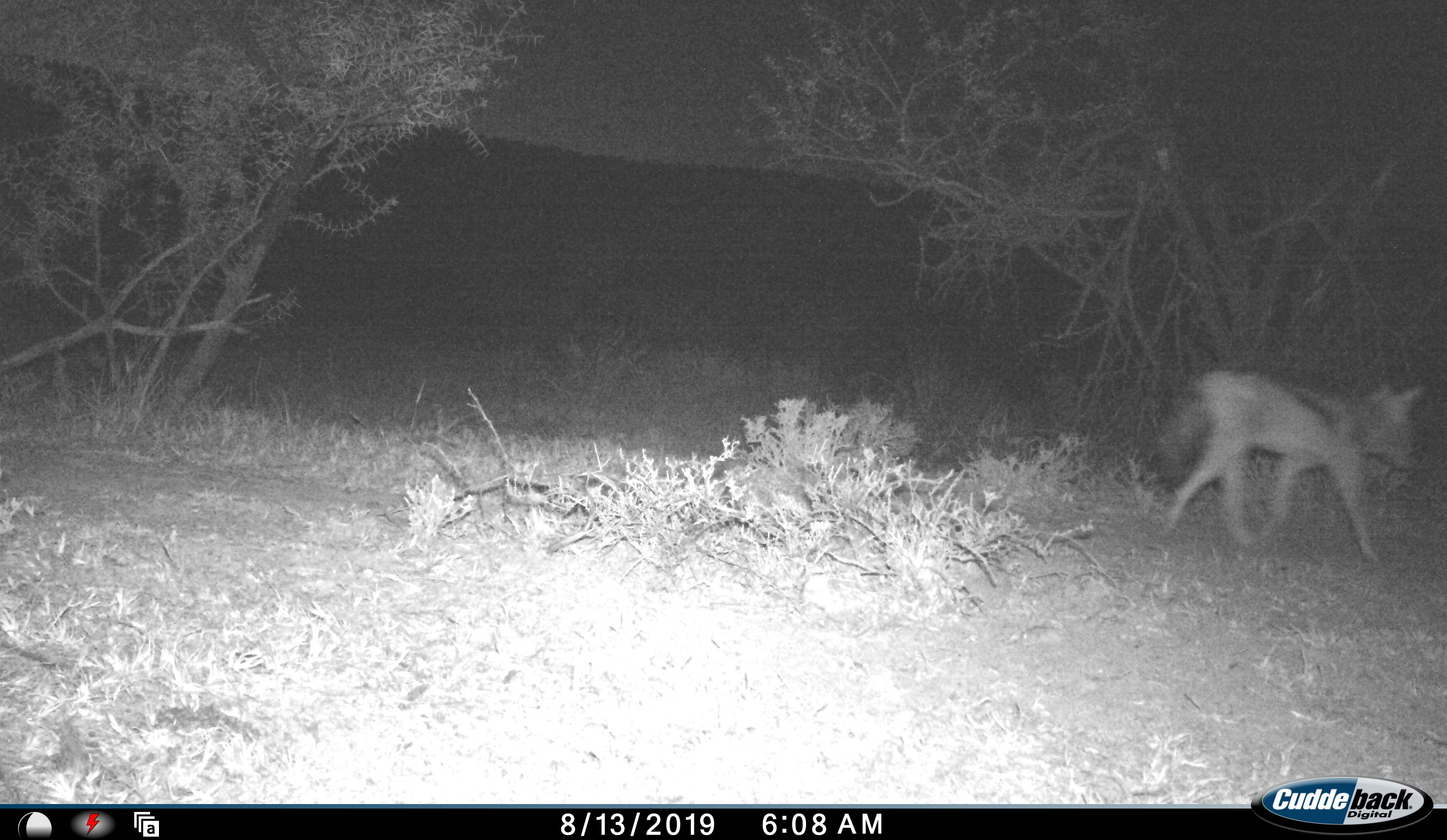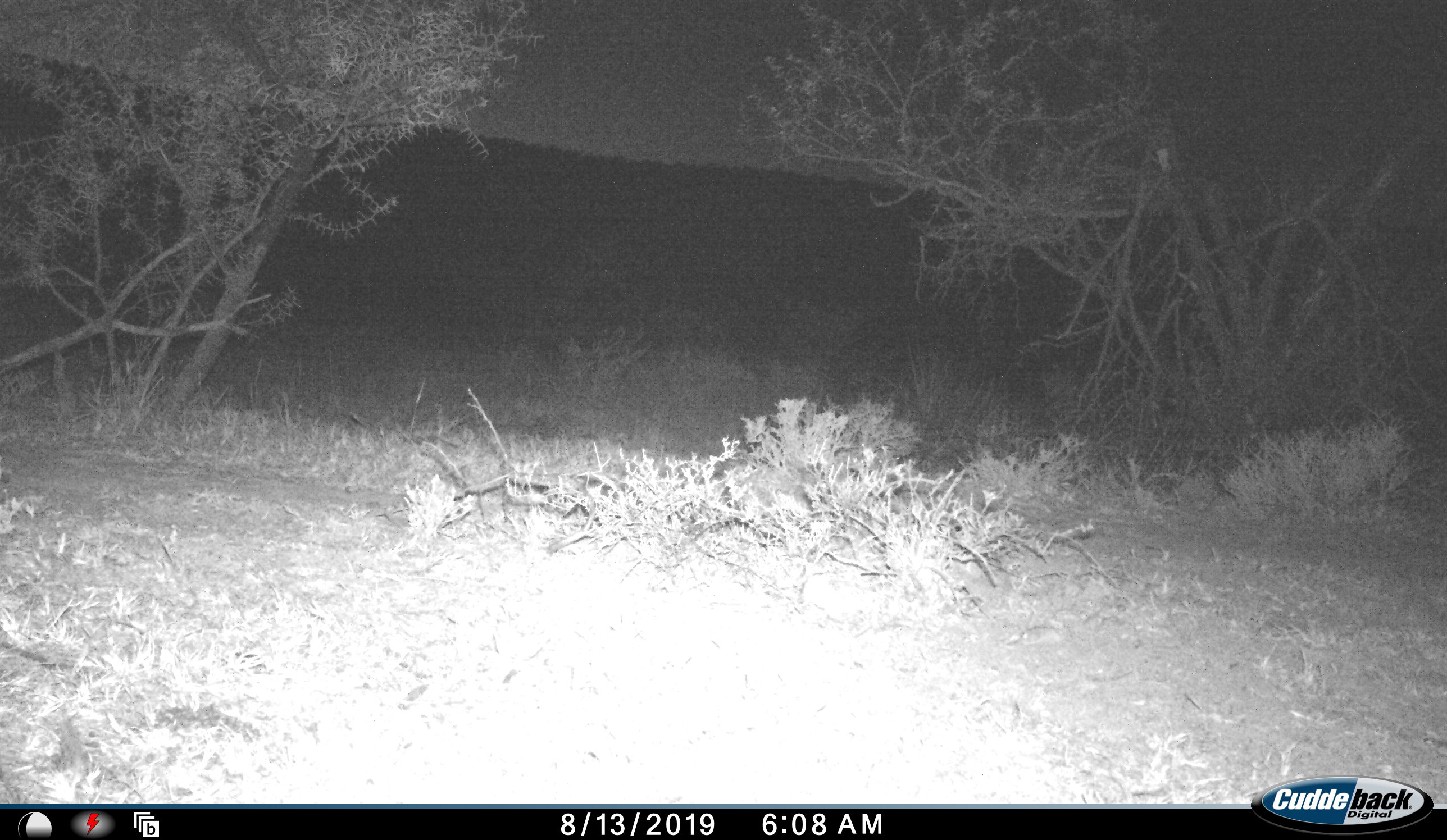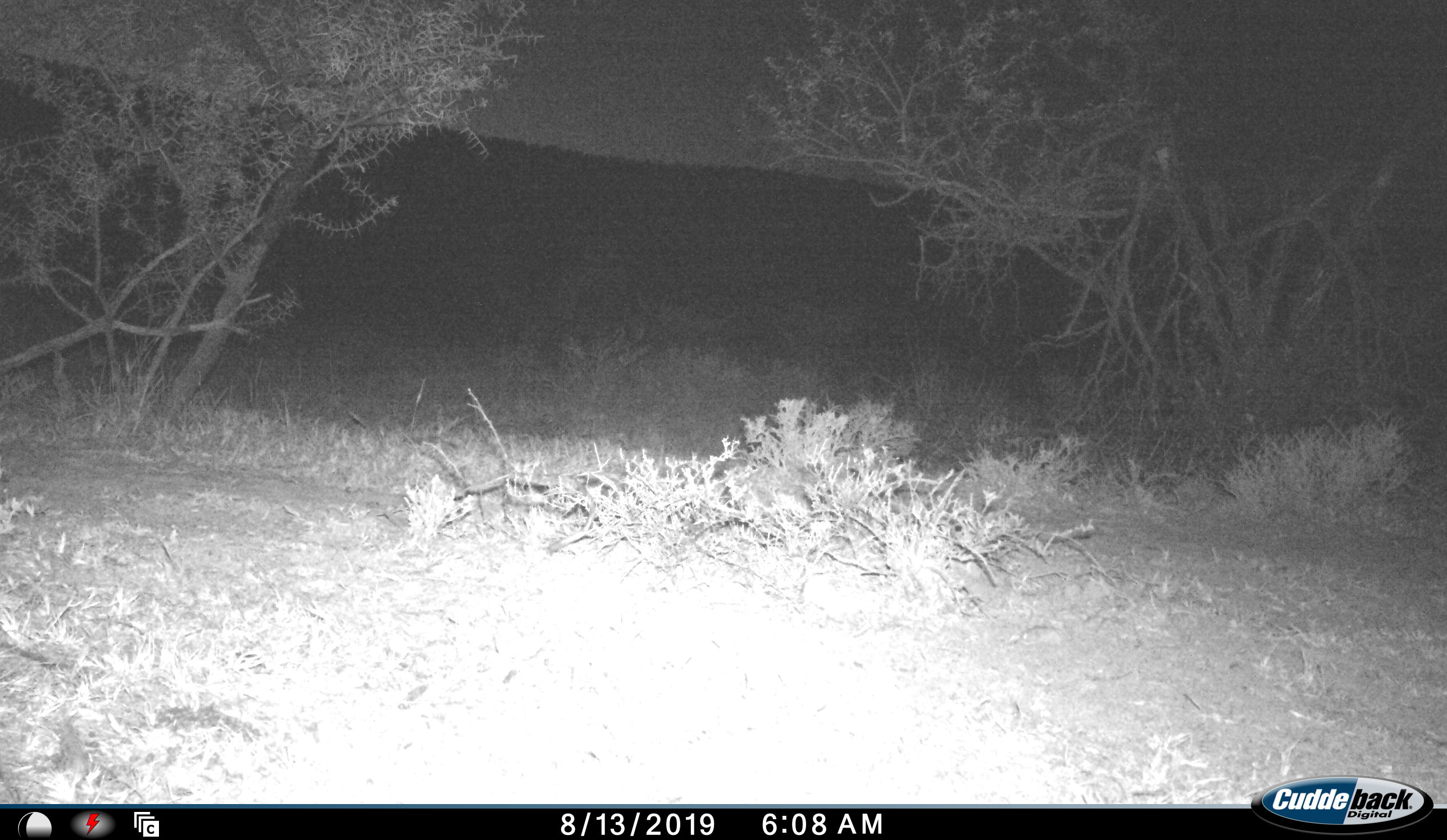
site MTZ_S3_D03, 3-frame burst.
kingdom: Animalia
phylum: Chordata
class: Mammalia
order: Carnivora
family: Canidae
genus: Lupulella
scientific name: Lupulella mesomelas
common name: black-backed jackal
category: jackalblackbacked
Jackalblackbacked (black-backed jackal) (Lupulella mesomelas), count 1. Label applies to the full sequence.